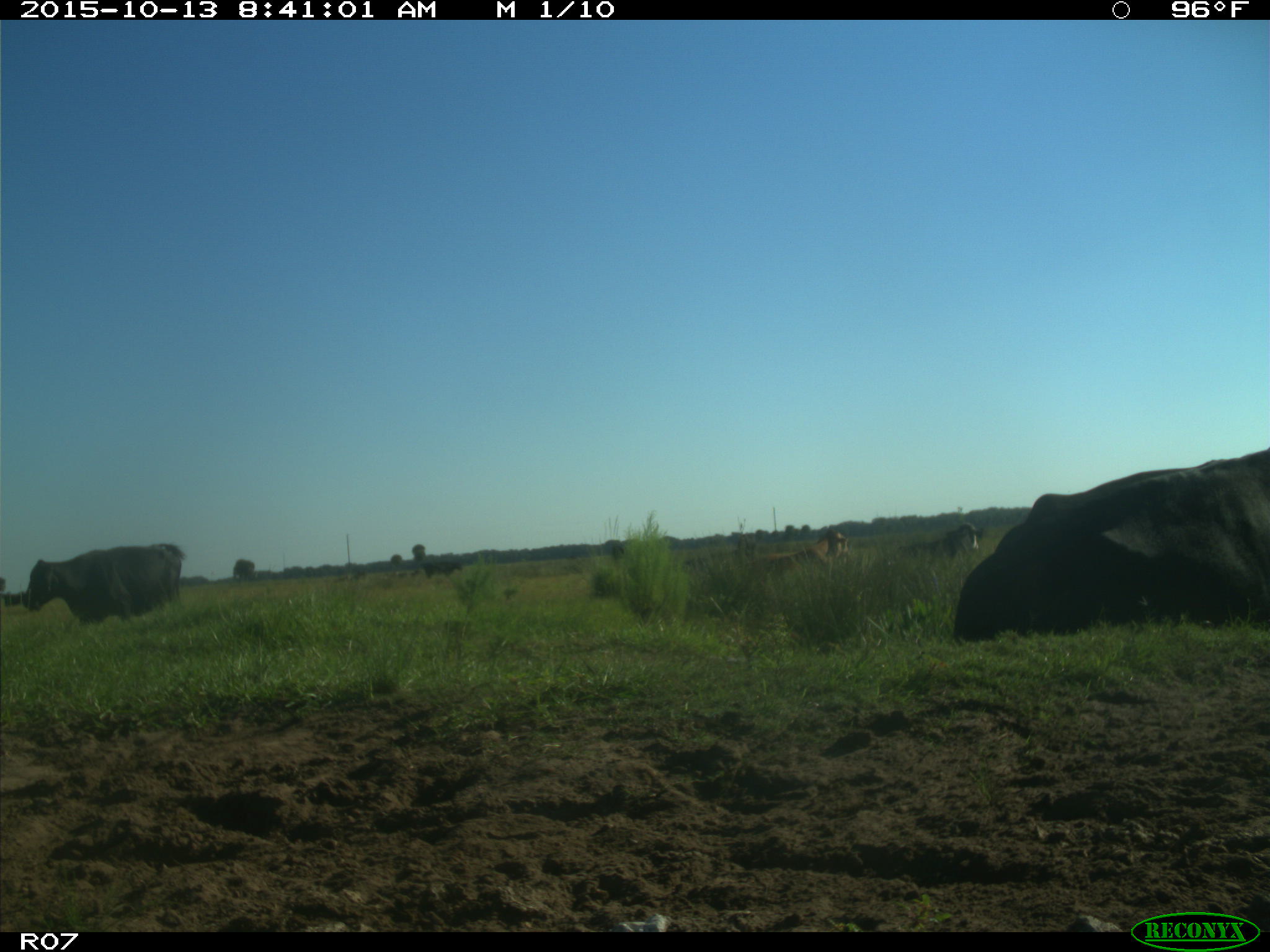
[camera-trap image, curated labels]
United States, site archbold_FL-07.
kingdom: Animalia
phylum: Chordata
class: Mammalia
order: Artiodactyla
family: Bovidae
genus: Bos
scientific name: Bos taurus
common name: domestic cow